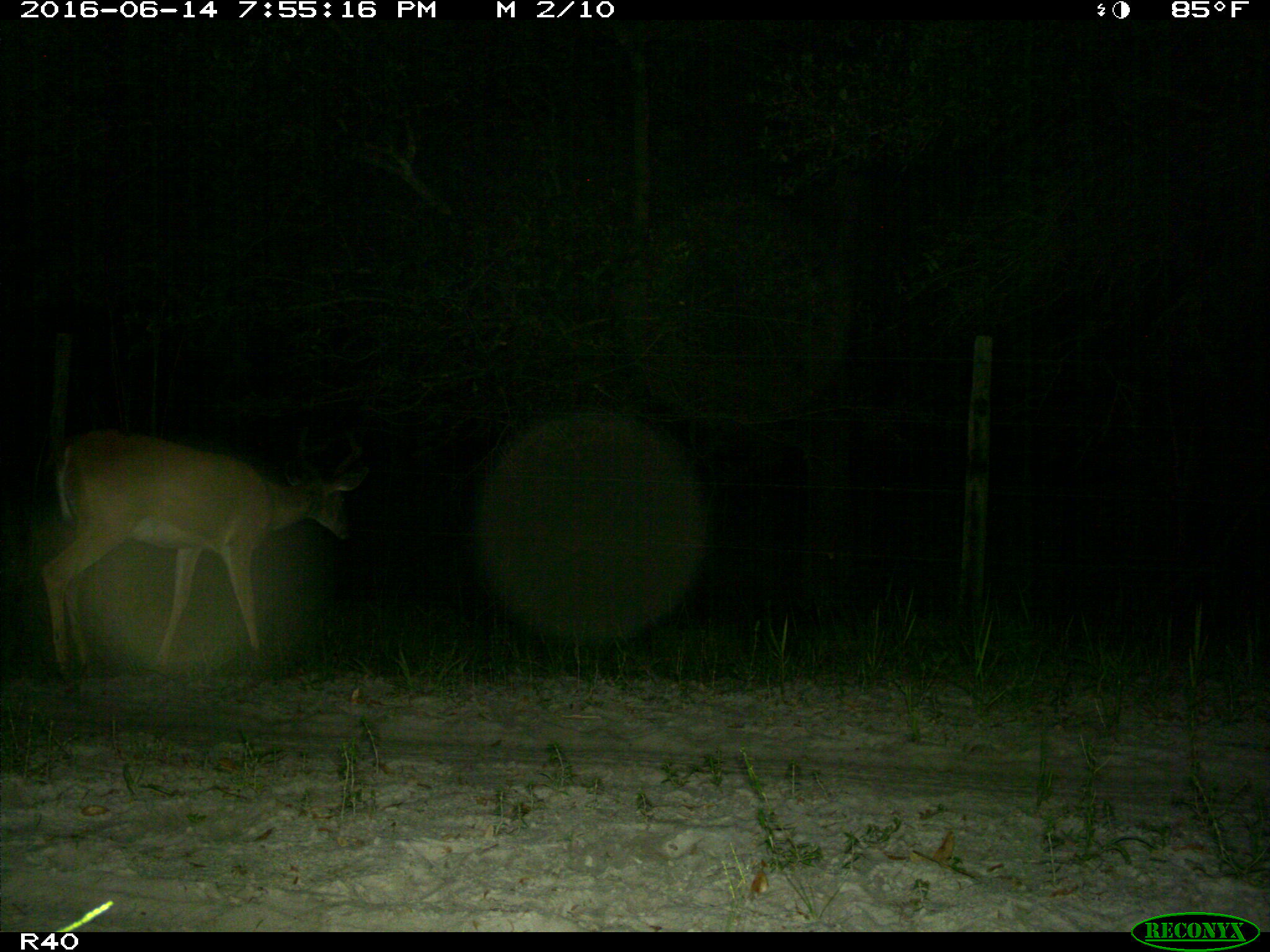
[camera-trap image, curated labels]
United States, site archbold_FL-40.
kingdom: Animalia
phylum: Chordata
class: Mammalia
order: Artiodactyla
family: Cervidae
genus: Odocoileus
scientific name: Odocoileus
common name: deer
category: unidentified deer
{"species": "unidentified deer (deer) (Odocoileus)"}